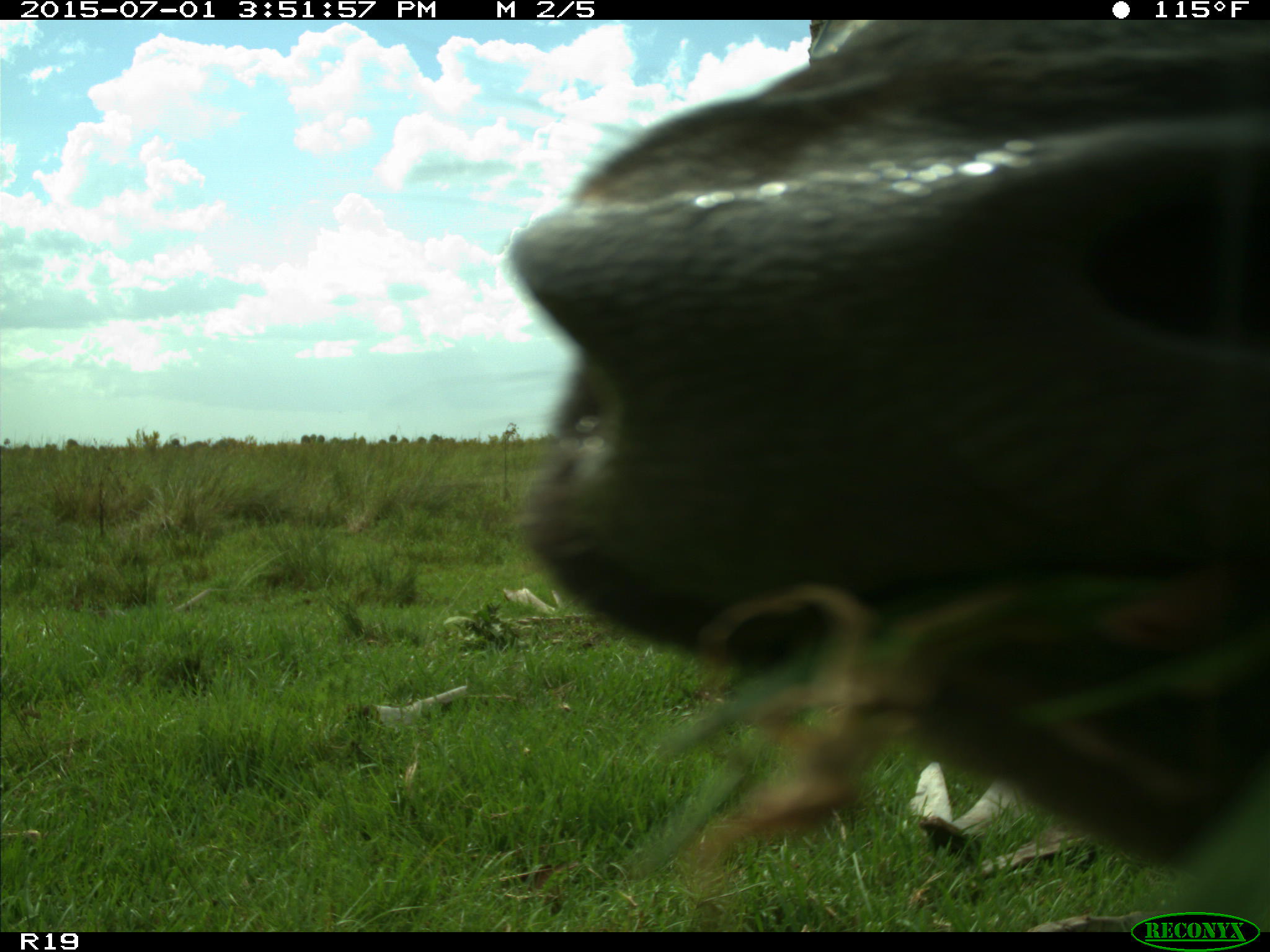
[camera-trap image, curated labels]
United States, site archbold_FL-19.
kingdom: Animalia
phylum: Chordata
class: Mammalia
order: Artiodactyla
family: Bovidae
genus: Bos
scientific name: Bos taurus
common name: domestic cow